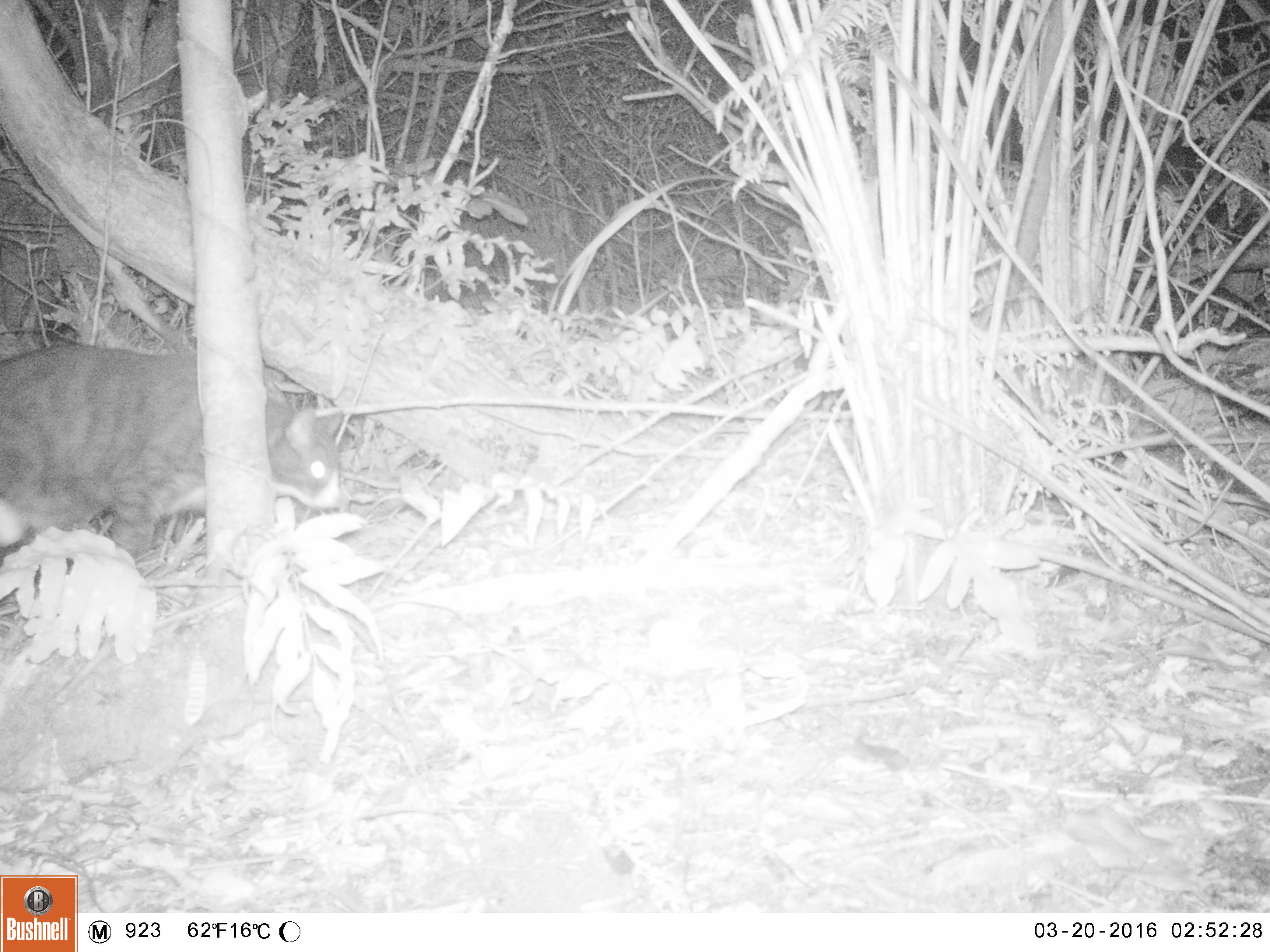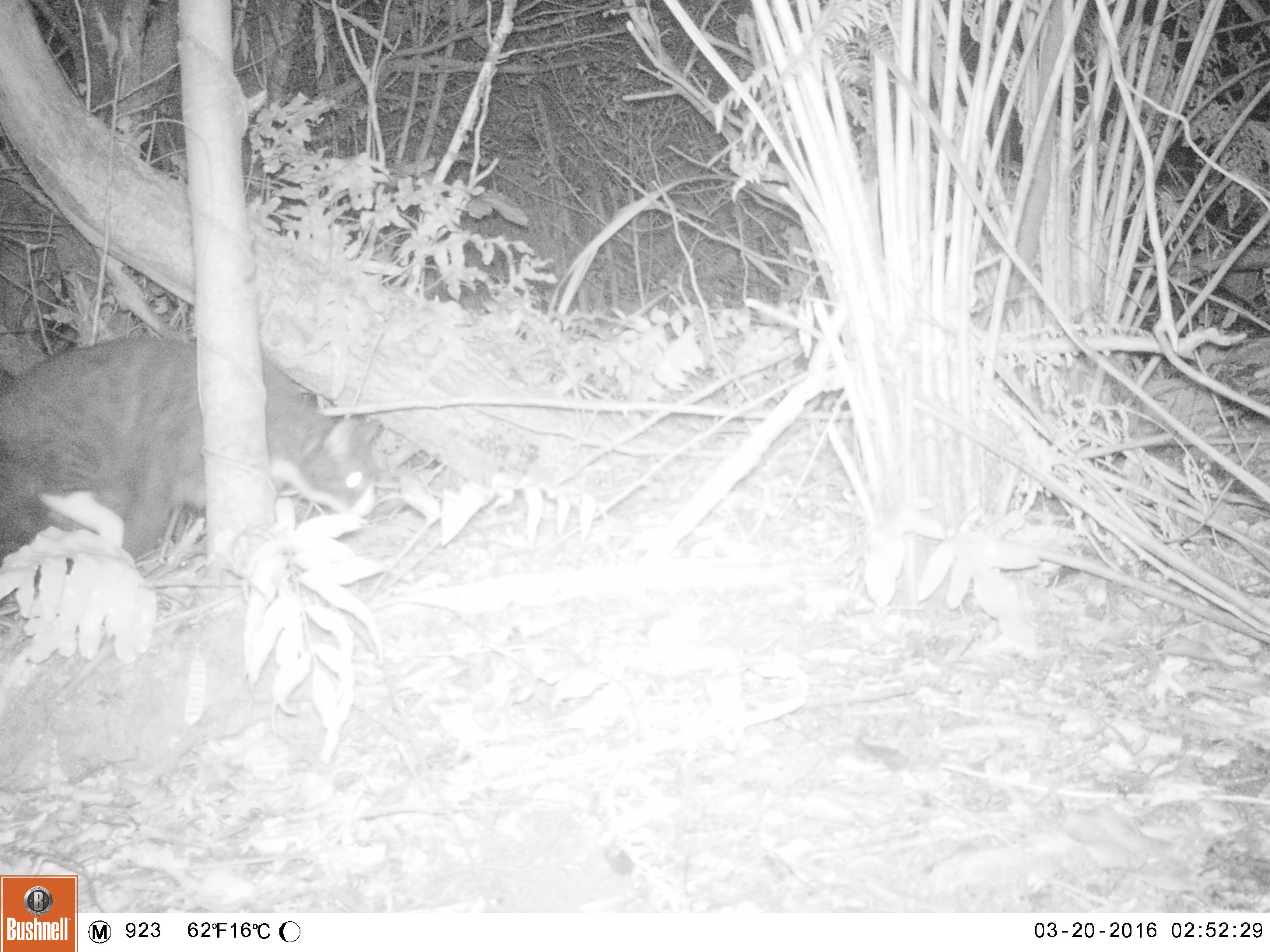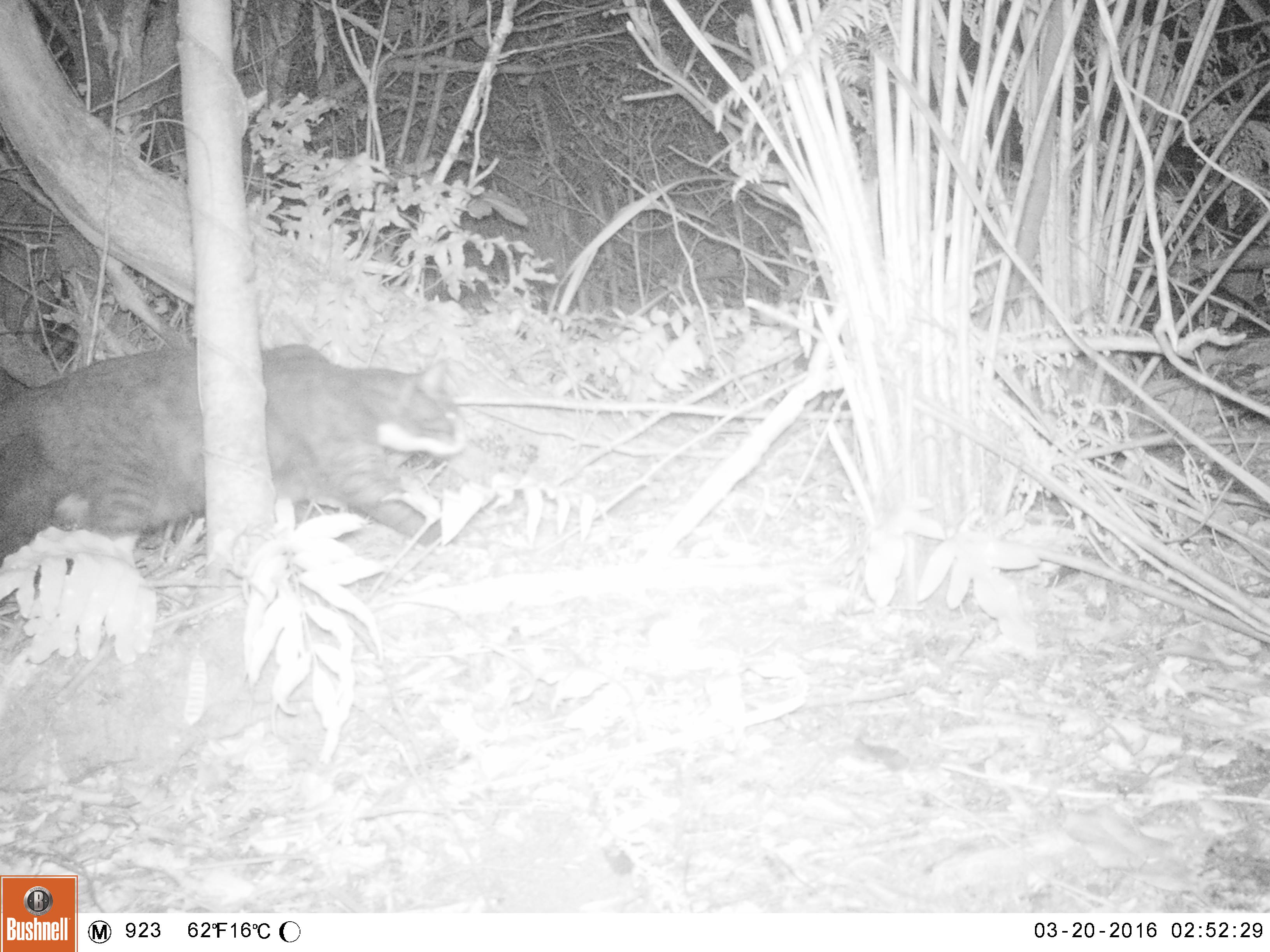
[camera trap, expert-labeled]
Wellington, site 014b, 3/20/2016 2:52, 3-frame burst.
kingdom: Animalia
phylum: Chordata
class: Mammalia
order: Carnivora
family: Felidae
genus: Felis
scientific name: Felis catus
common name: cat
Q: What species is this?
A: Cat (Felis catus).